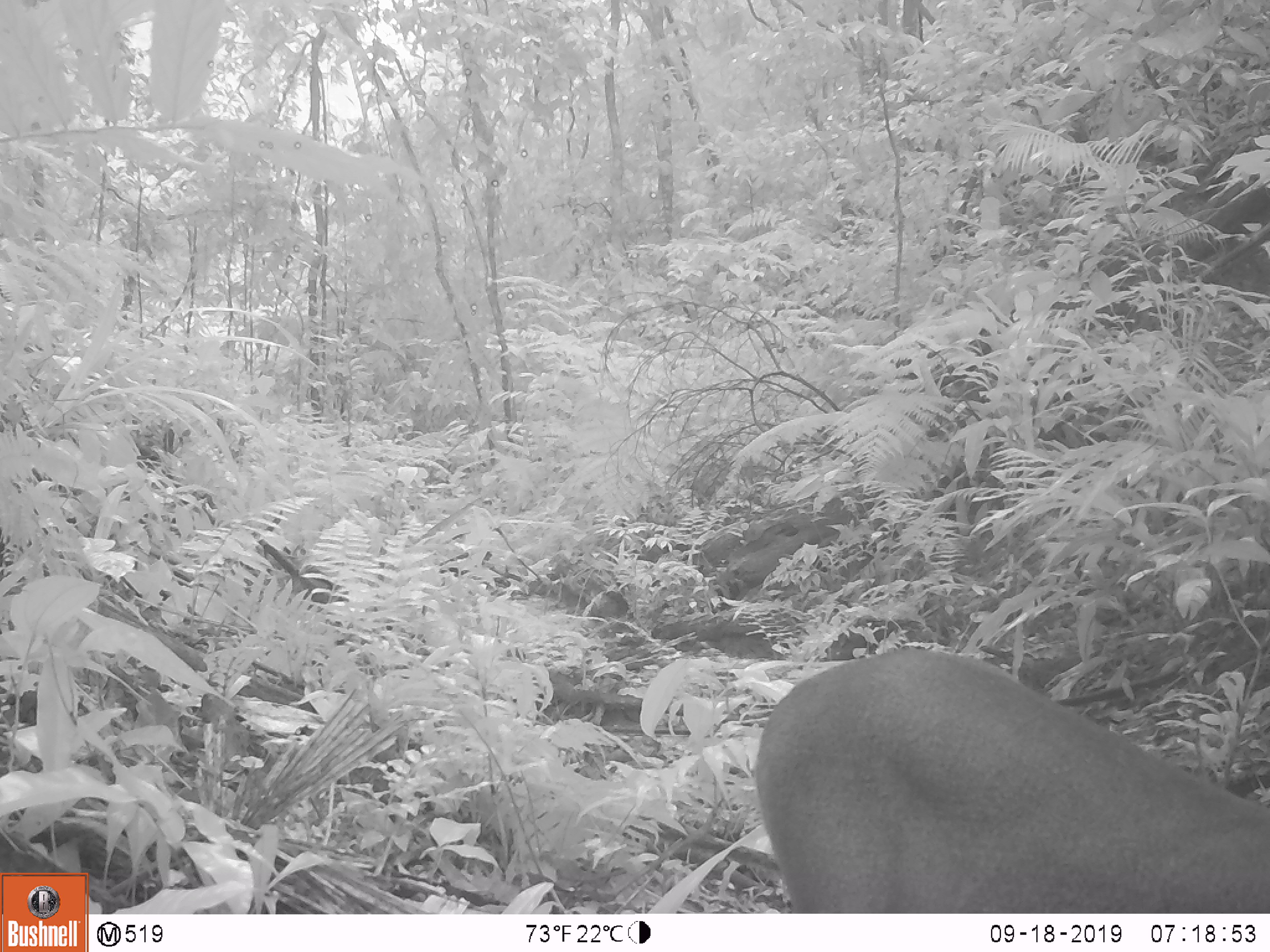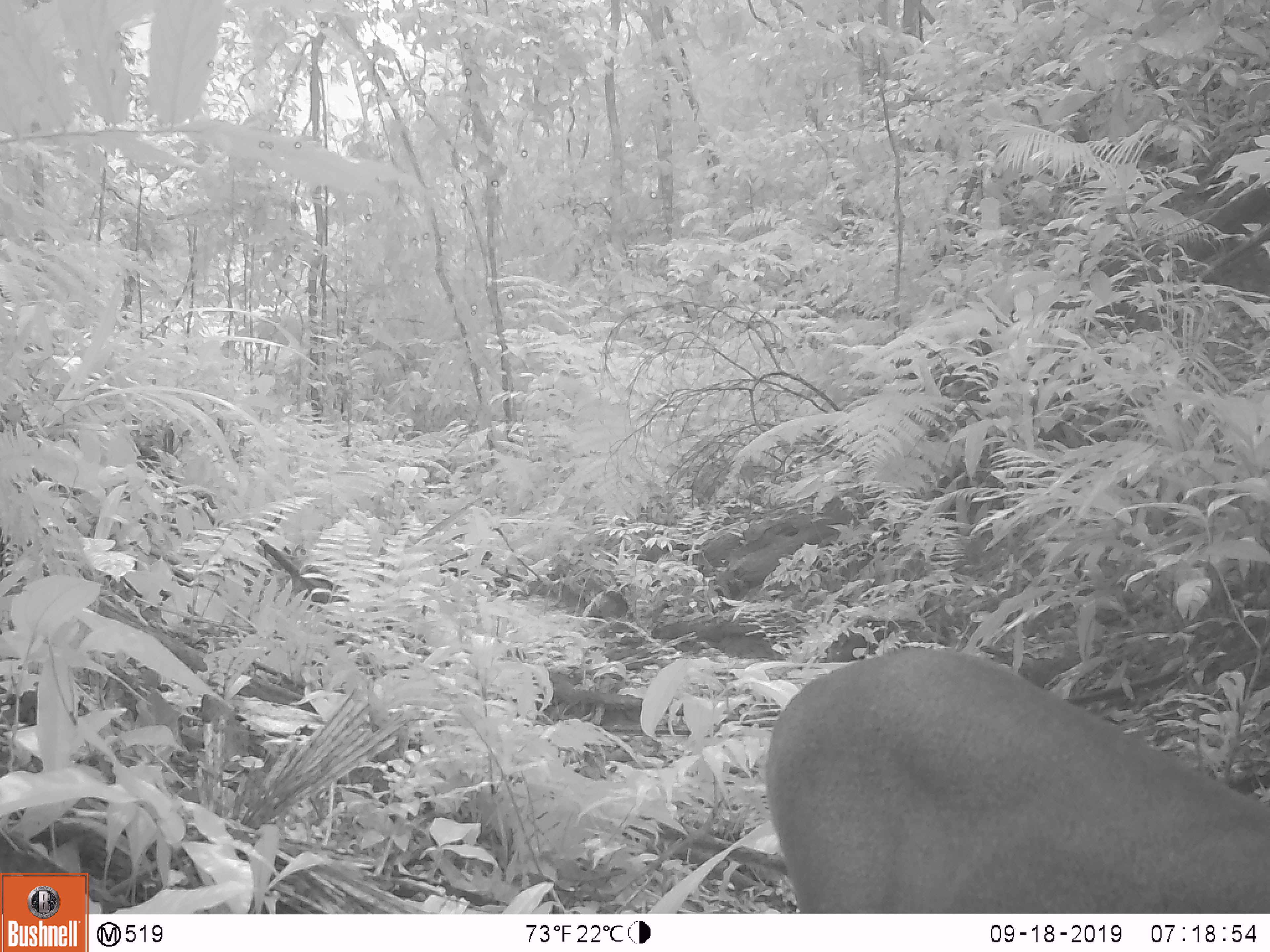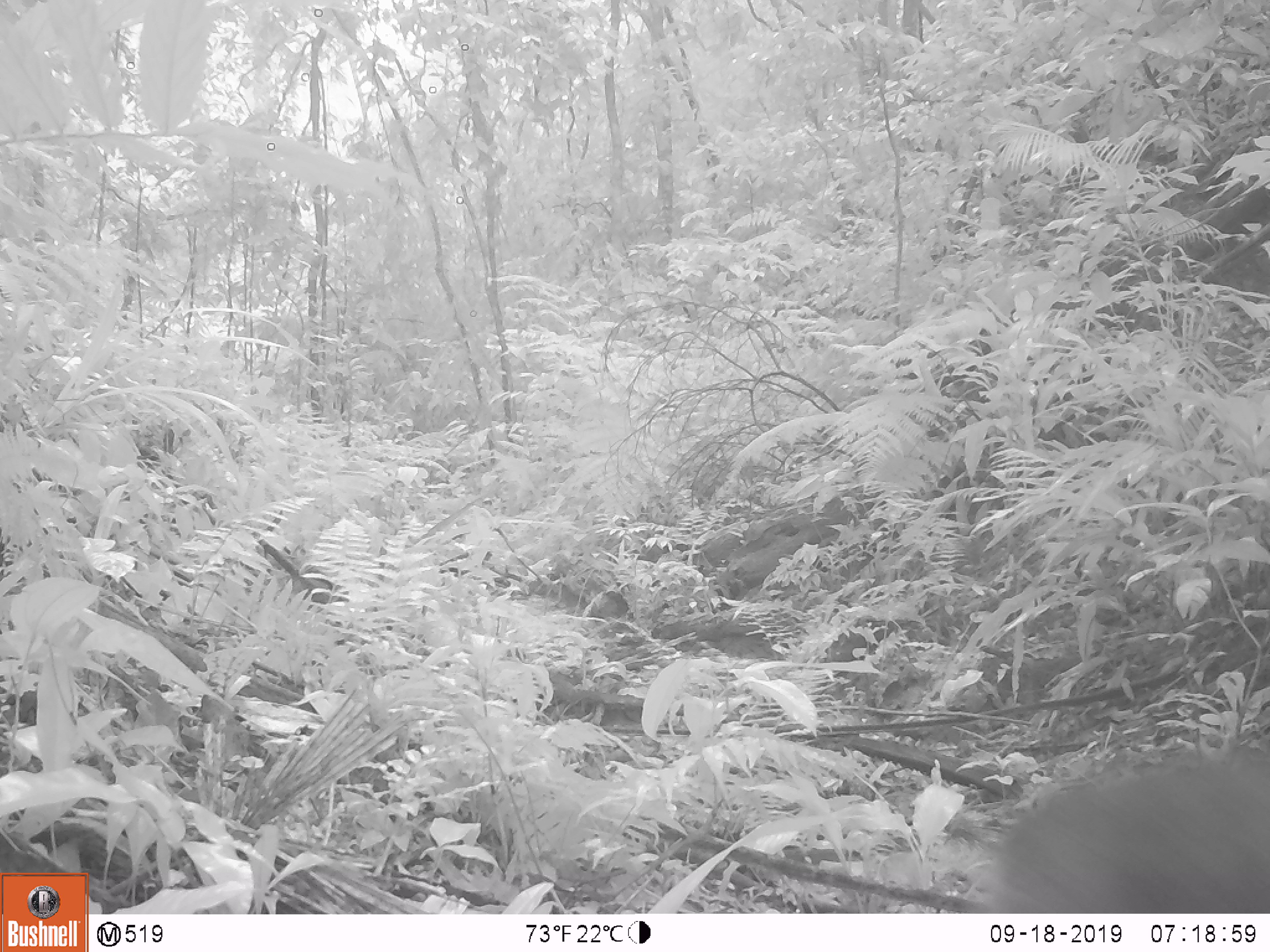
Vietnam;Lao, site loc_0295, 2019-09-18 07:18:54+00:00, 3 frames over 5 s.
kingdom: Animalia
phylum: Chordata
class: Mammalia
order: Artiodactyla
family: Cervidae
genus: Muntiacus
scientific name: Muntiacus vuquangensis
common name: large-antlered muntjac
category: large antlered muntjac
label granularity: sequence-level